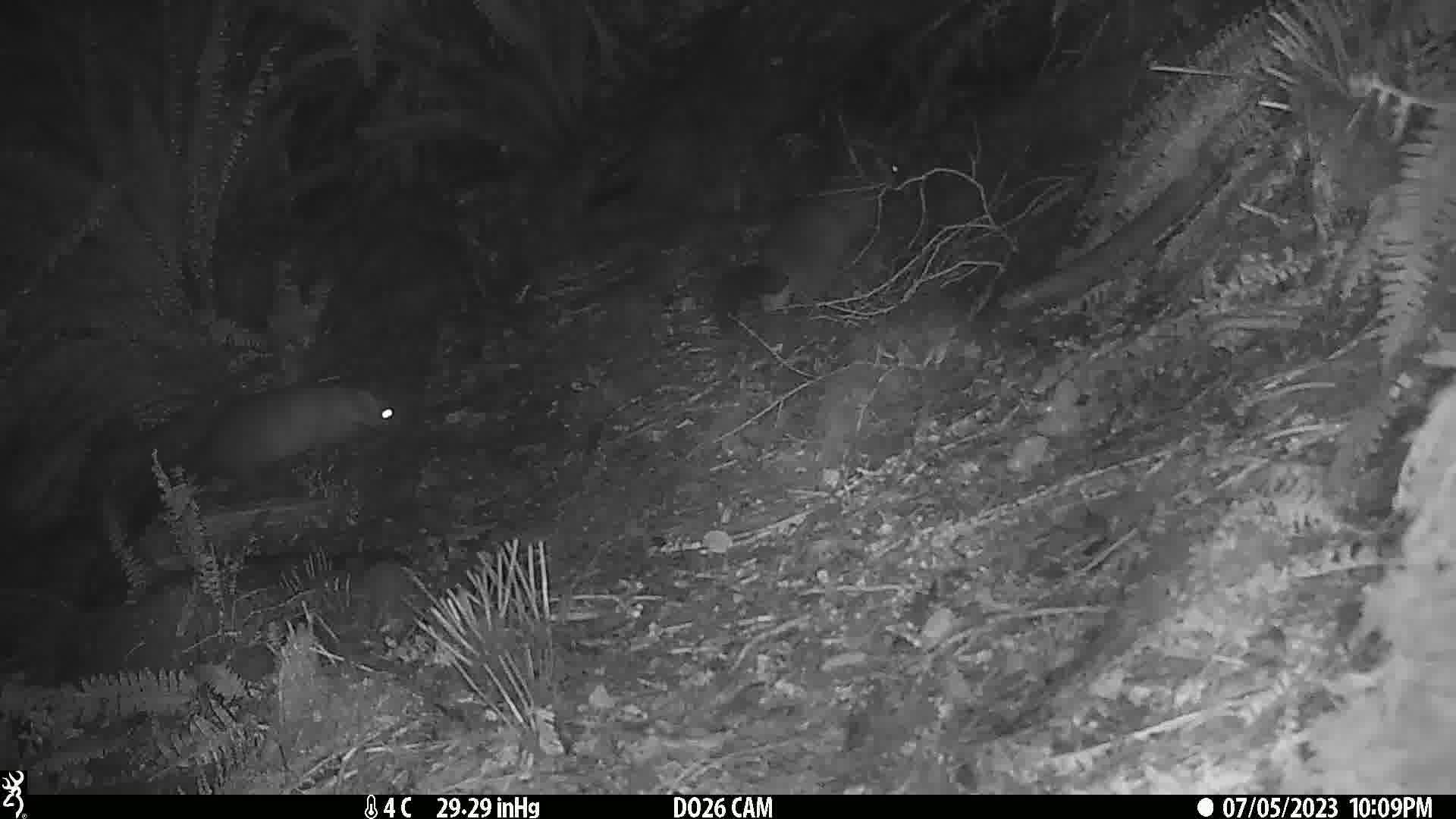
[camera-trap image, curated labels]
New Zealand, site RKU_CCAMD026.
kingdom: Animalia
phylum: Chordata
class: Mammalia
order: Diprotodontia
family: Phalangeridae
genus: Trichosurus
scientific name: Trichosurus vulpecula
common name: common brushtail possum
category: possum